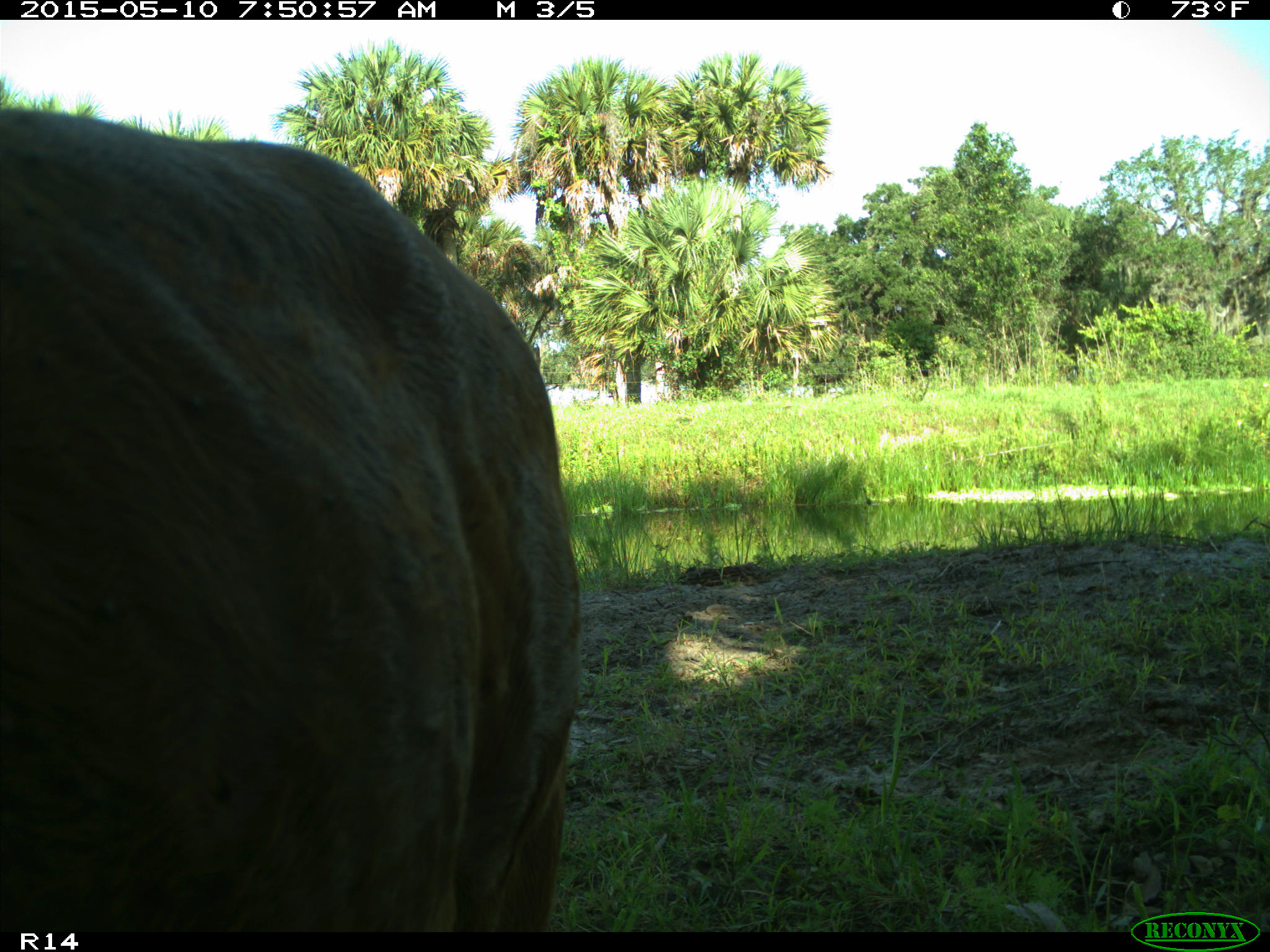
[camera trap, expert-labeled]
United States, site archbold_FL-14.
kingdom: Animalia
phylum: Chordata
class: Mammalia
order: Artiodactyla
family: Bovidae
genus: Bos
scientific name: Bos taurus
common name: domestic cow